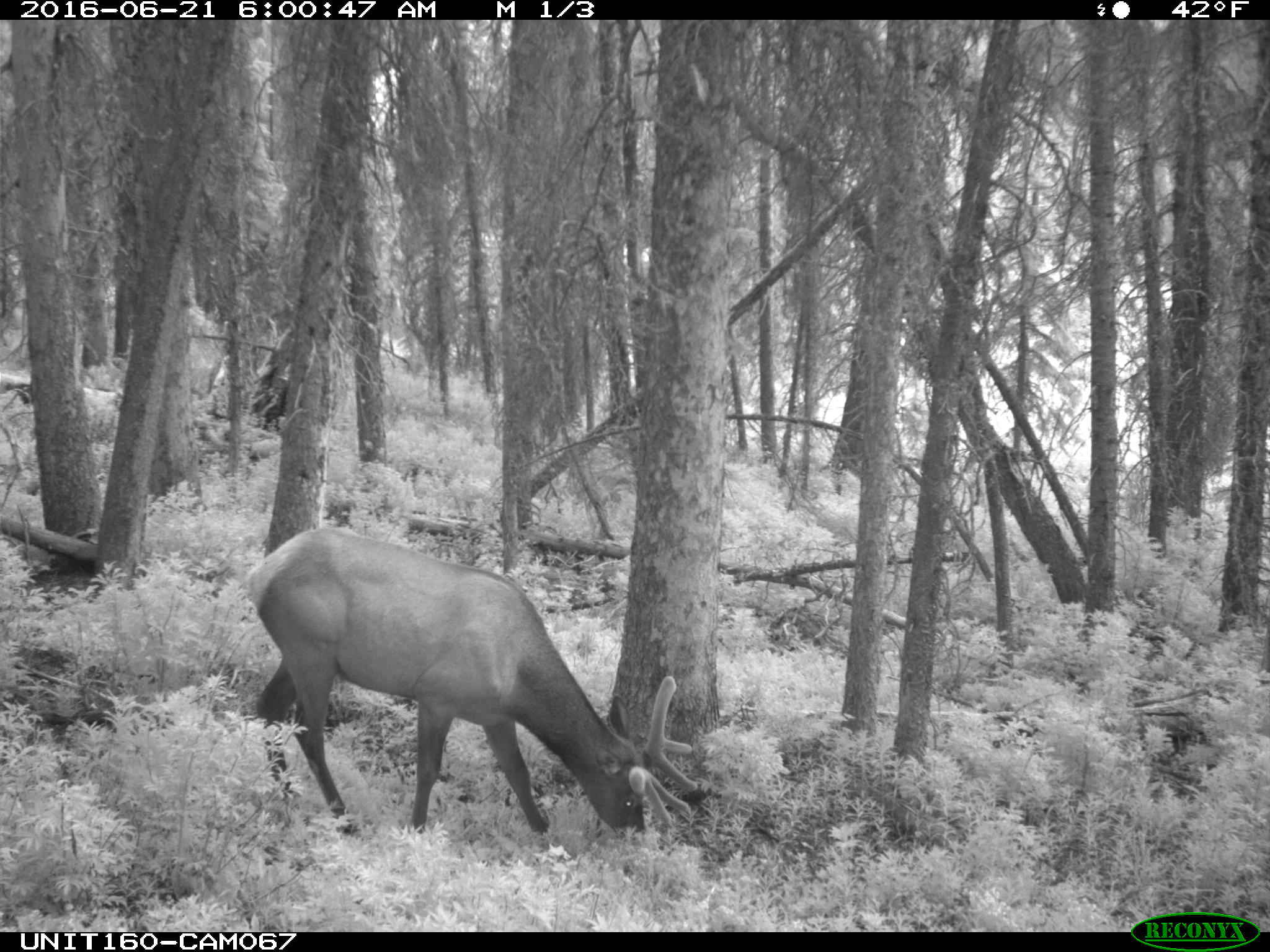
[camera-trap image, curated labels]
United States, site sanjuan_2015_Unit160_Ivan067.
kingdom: Animalia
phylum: Chordata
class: Mammalia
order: Artiodactyla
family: Cervidae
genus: Cervus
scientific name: Cervus elaphus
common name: red deer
Cervus elaphus (red deer).